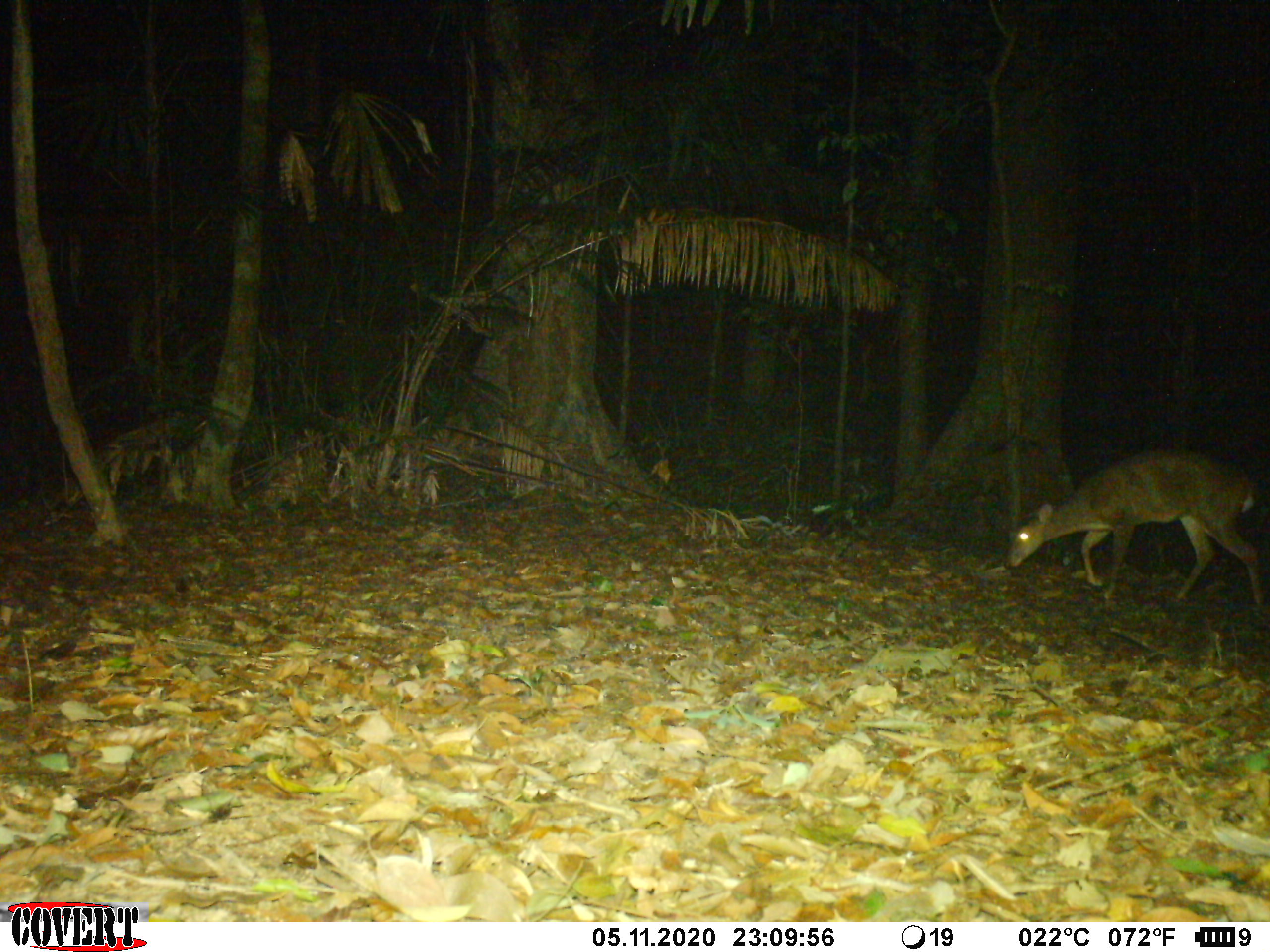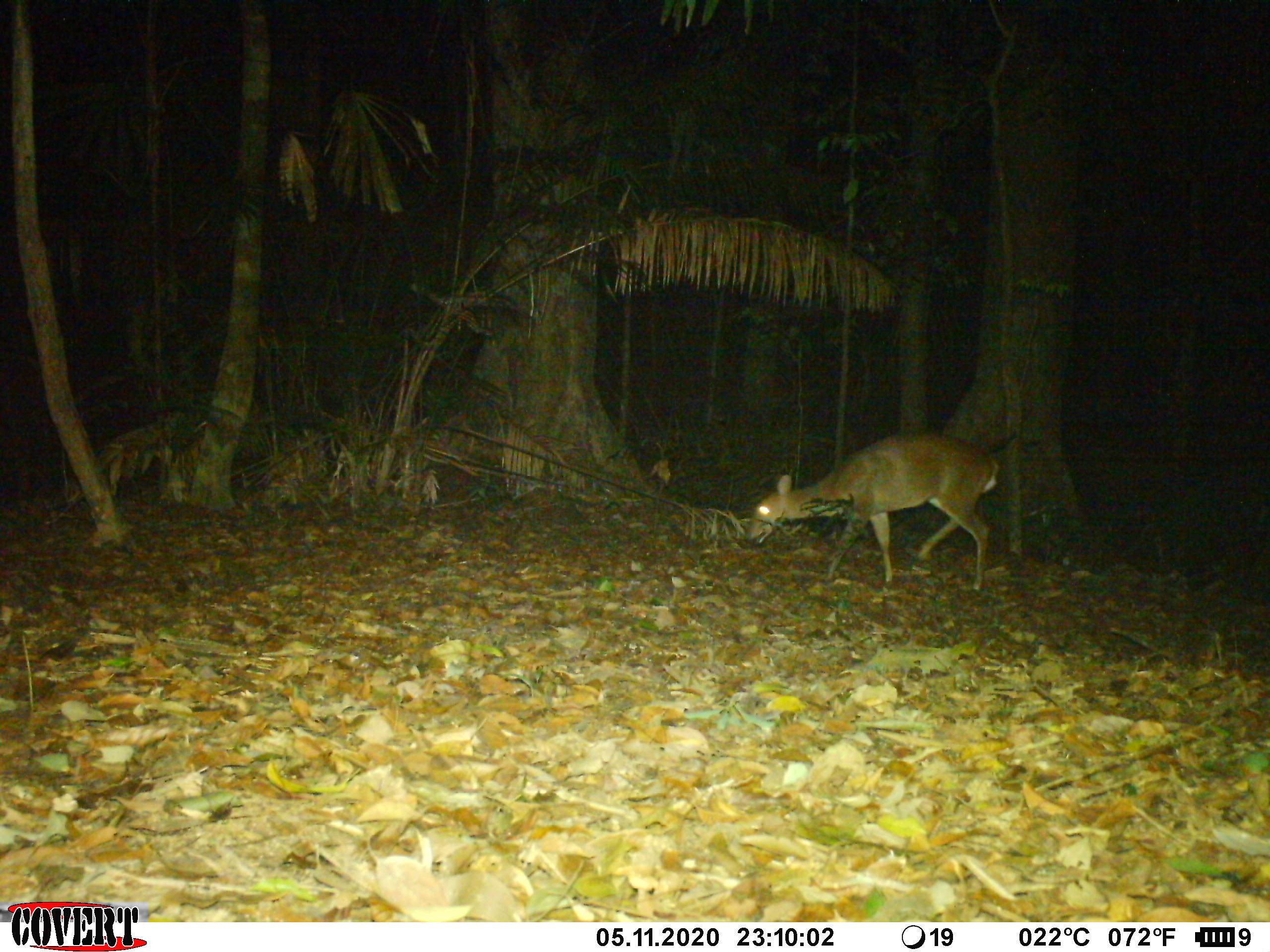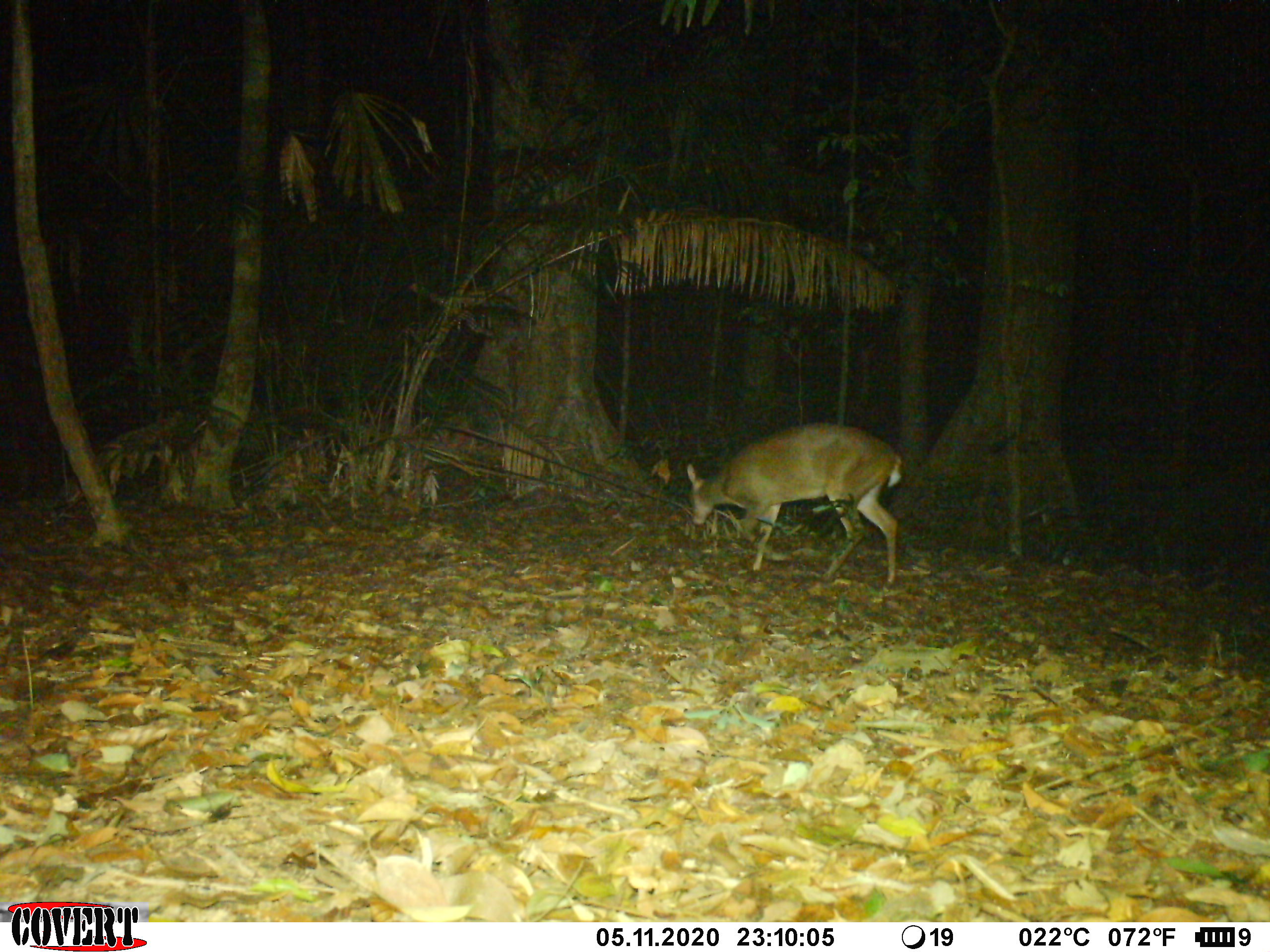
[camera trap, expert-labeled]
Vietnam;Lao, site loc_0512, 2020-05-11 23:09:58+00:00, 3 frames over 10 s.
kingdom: Animalia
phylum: Chordata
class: Mammalia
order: Artiodactyla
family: Cervidae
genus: Muntiacus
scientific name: Muntiacus vuquangensis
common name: large-antlered muntjac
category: large antlered muntjac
Large antlered muntjac (large-antlered muntjac) (Muntiacus vuquangensis). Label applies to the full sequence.